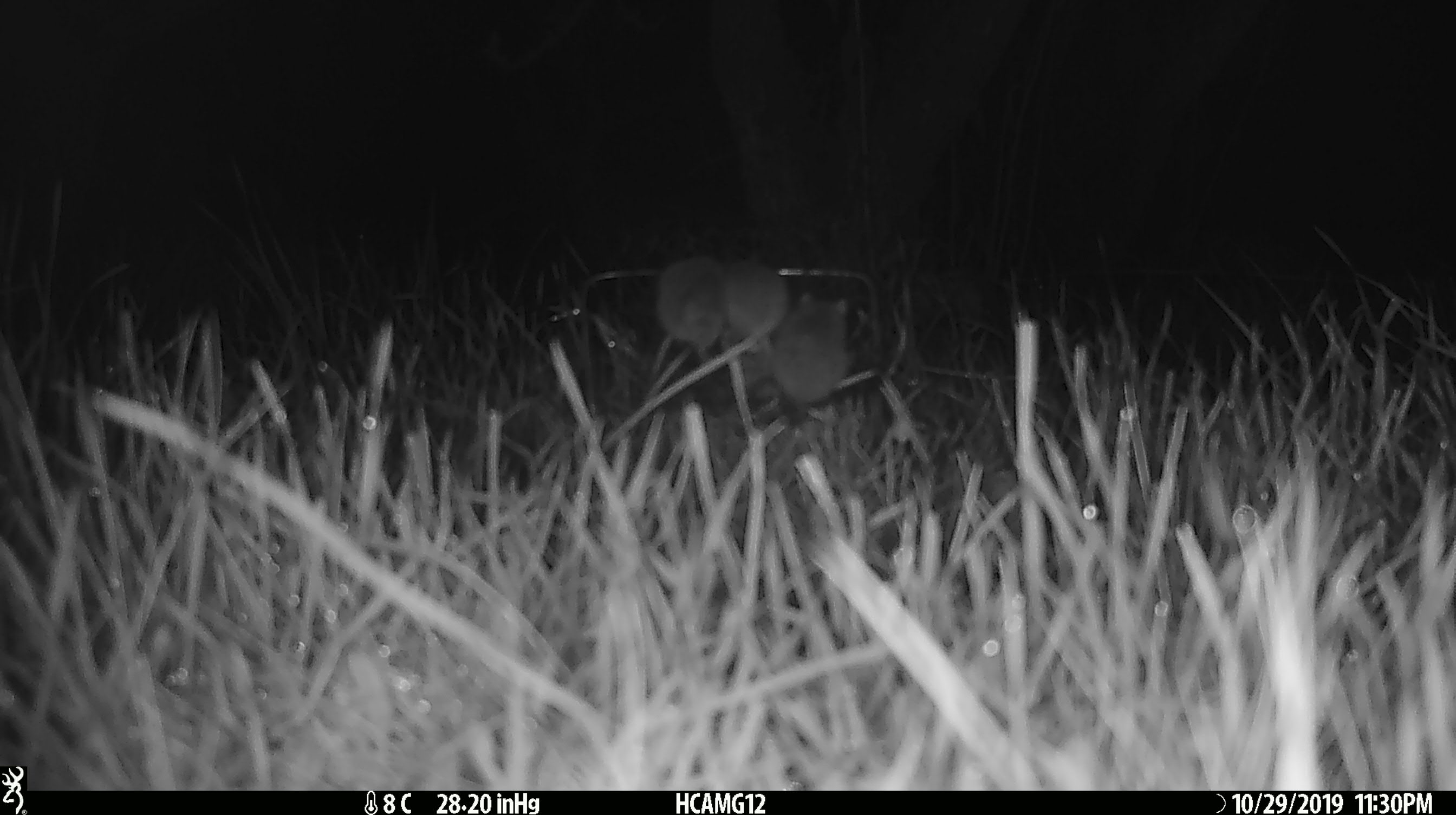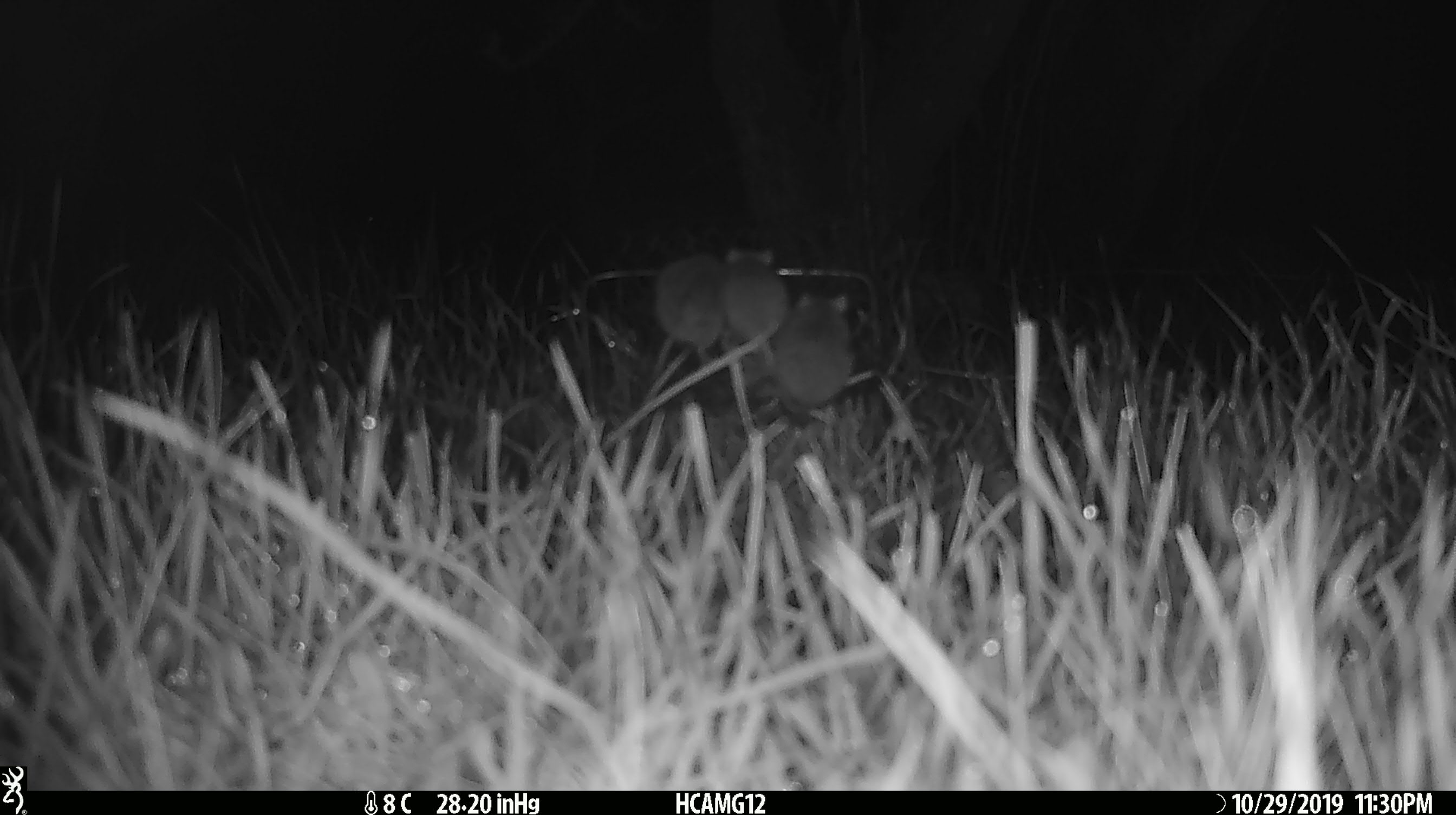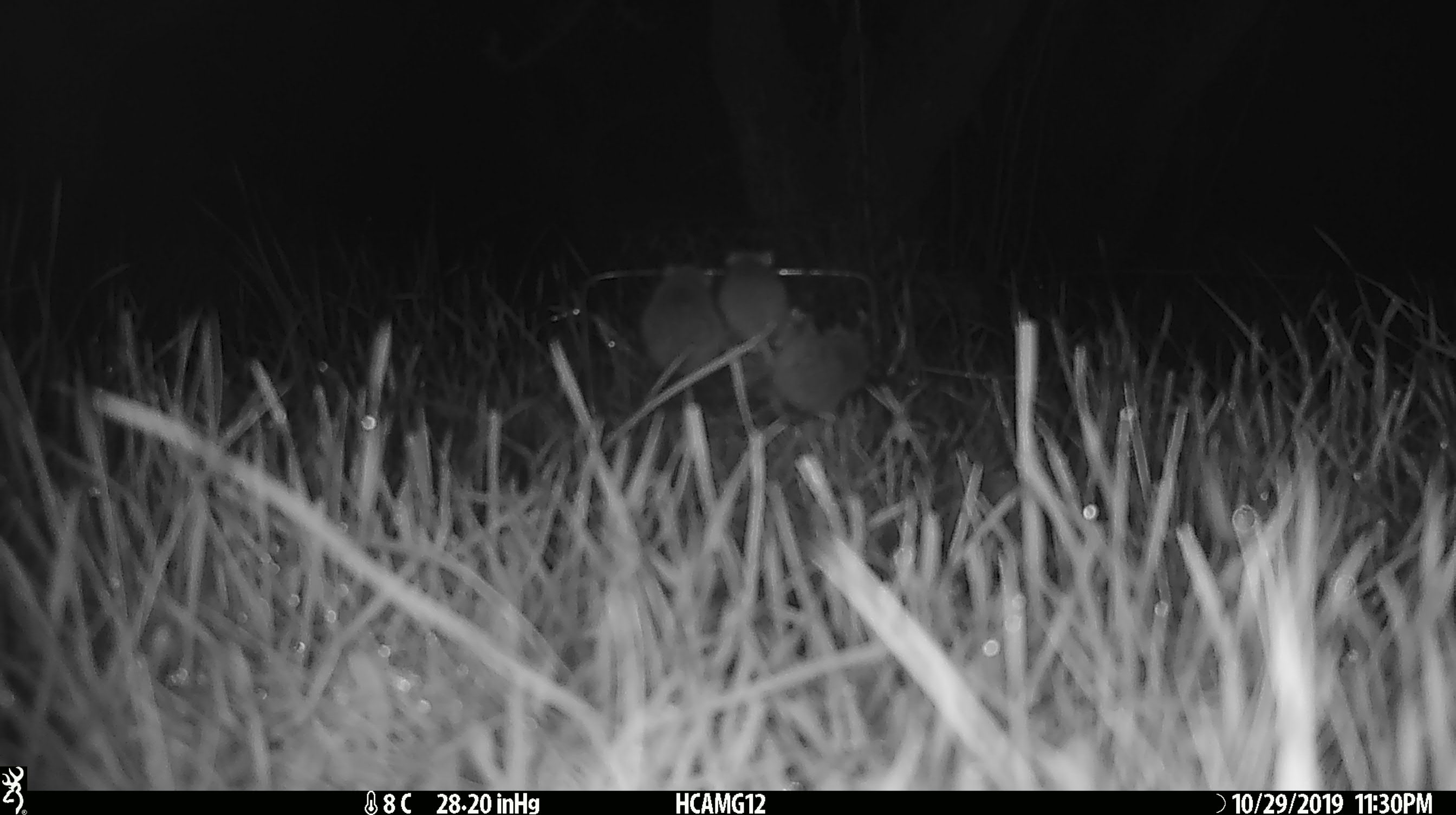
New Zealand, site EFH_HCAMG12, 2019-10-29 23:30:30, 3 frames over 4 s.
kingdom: Animalia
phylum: Chordata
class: Mammalia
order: Rodentia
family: Muridae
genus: Mus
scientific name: Mus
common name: mouse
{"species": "mouse (Mus)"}